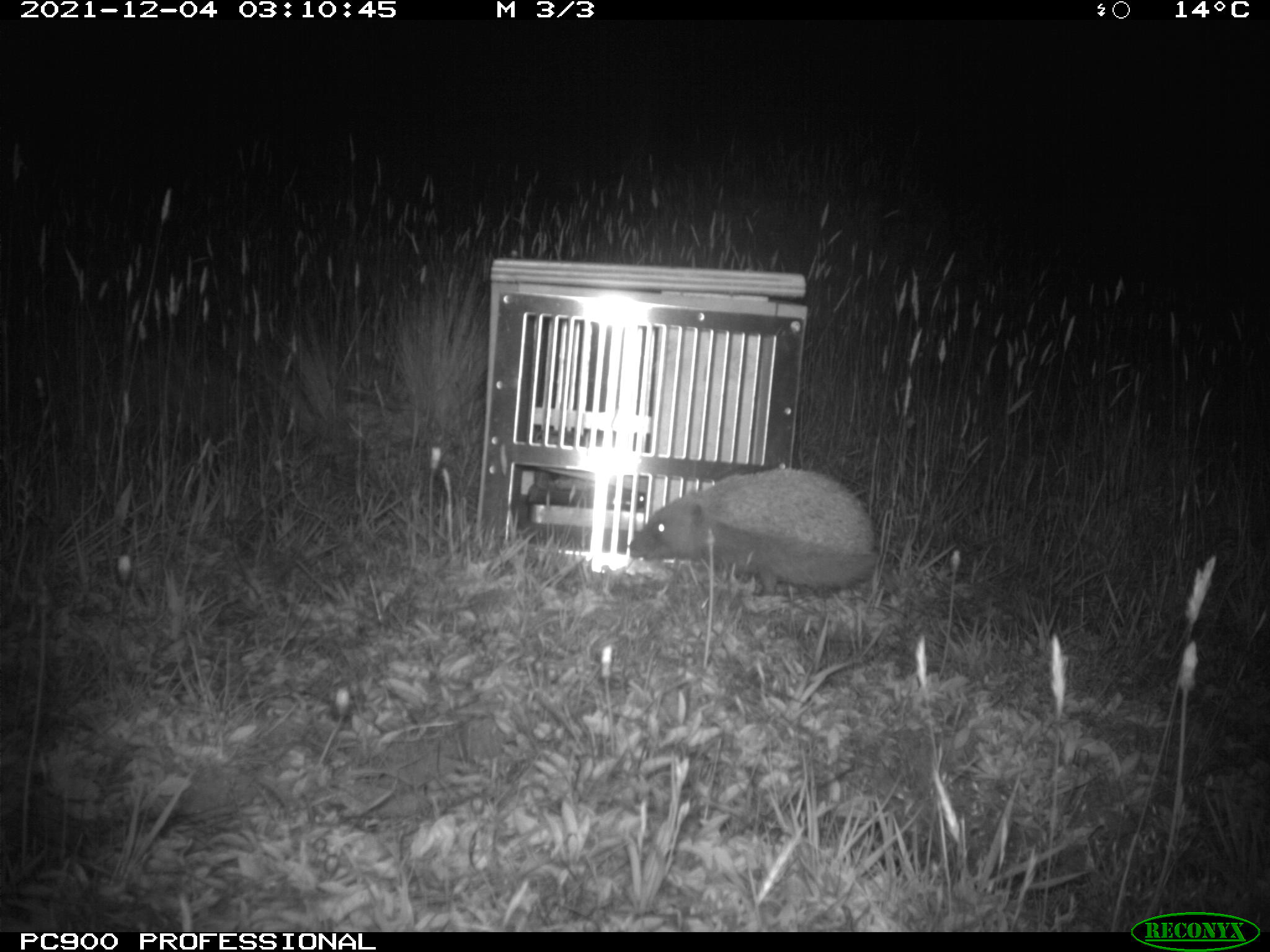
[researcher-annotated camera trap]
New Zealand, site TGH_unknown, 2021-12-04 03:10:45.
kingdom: Animalia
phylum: Chordata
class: Mammalia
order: Eulipotyphla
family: Erinaceidae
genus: Erinaceus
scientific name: Erinaceus europaeus europaeus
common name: european hedgehog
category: hedgehog